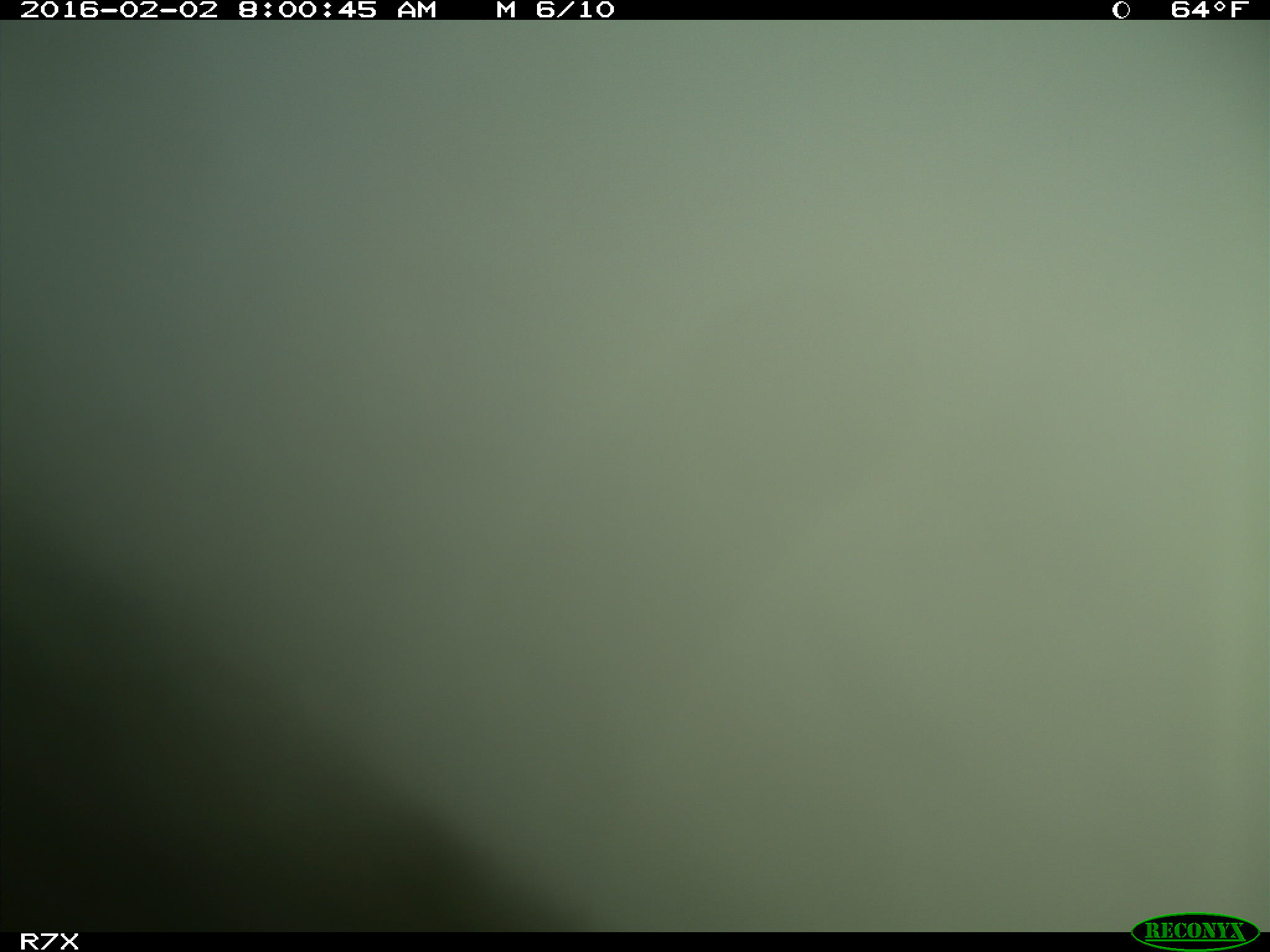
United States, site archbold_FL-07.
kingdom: Animalia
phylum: Chordata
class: Mammalia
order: Artiodactyla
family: Bovidae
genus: Bos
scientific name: Bos taurus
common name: domestic cow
Bos taurus (domestic cow).